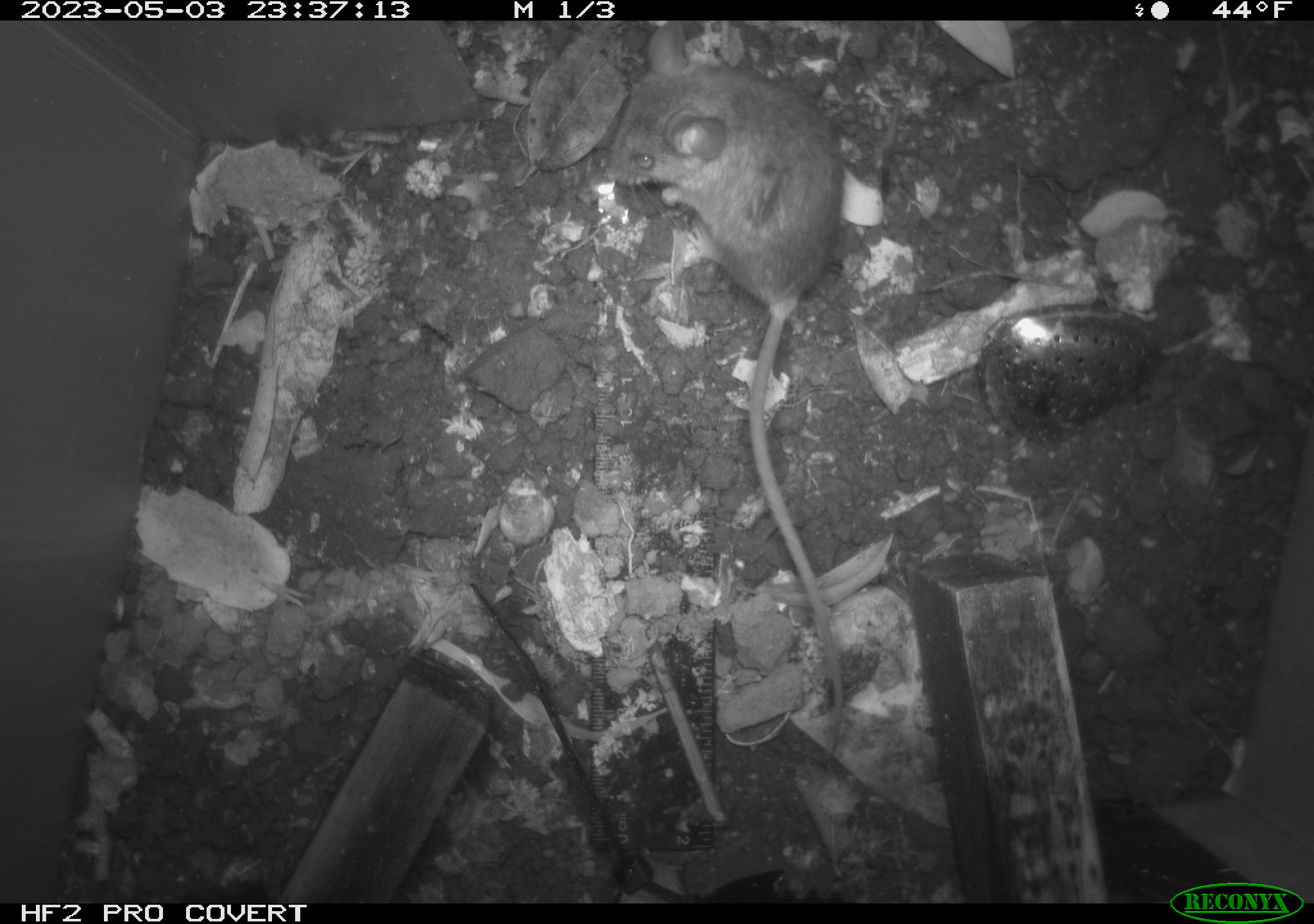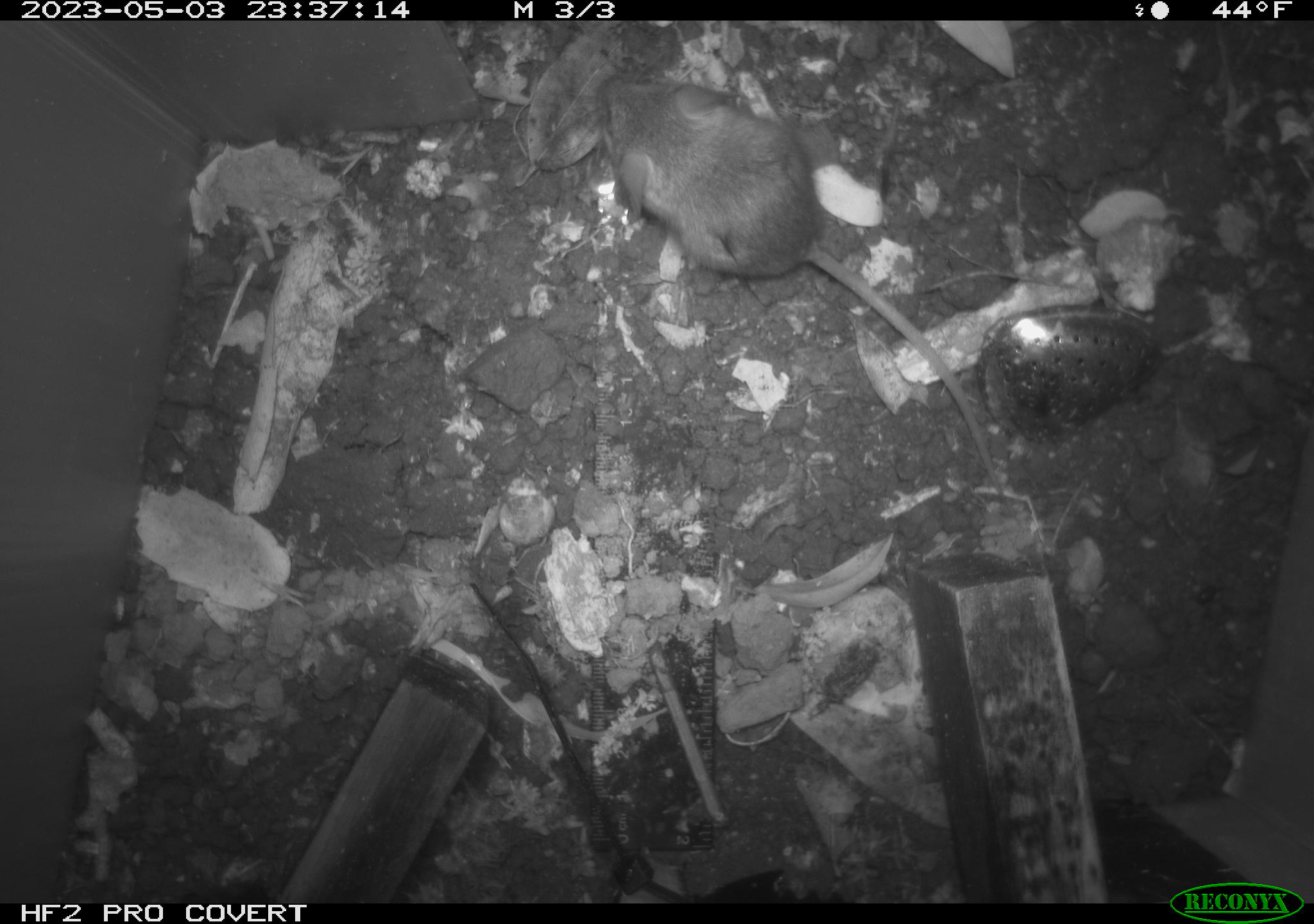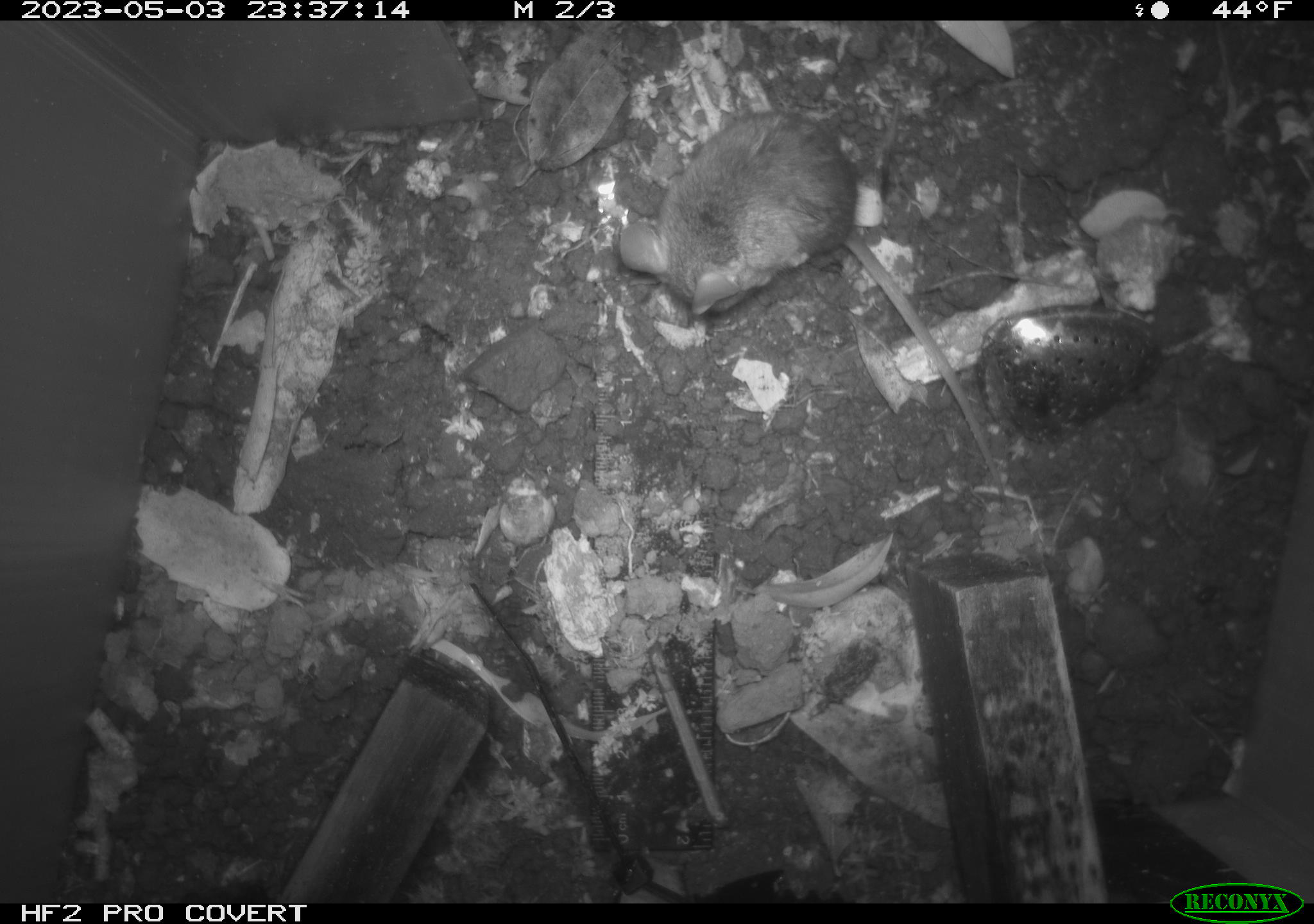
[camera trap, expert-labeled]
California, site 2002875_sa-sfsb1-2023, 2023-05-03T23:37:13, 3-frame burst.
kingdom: Animalia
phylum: Chordata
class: Mammalia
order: Rodentia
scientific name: Rodentia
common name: mouse species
Mouse species (Rodentia).